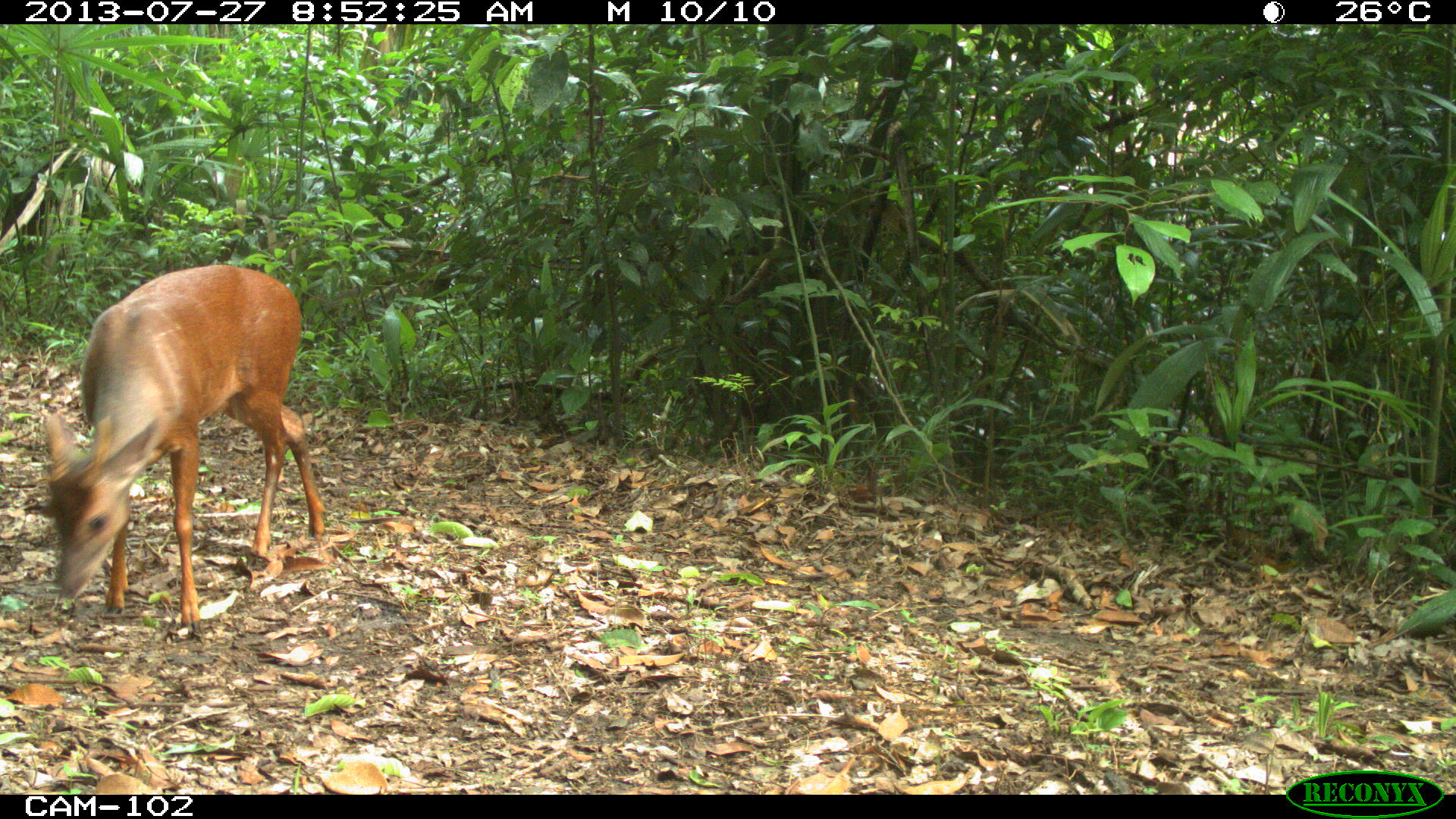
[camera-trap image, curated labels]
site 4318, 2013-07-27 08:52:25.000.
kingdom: Animalia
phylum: Chordata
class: Mammalia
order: Artiodactyla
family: Cervidae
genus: Mazama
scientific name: Mazama temama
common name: central american red brocket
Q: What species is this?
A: Mazama temama (central american red brocket).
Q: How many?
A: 1.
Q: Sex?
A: Male.